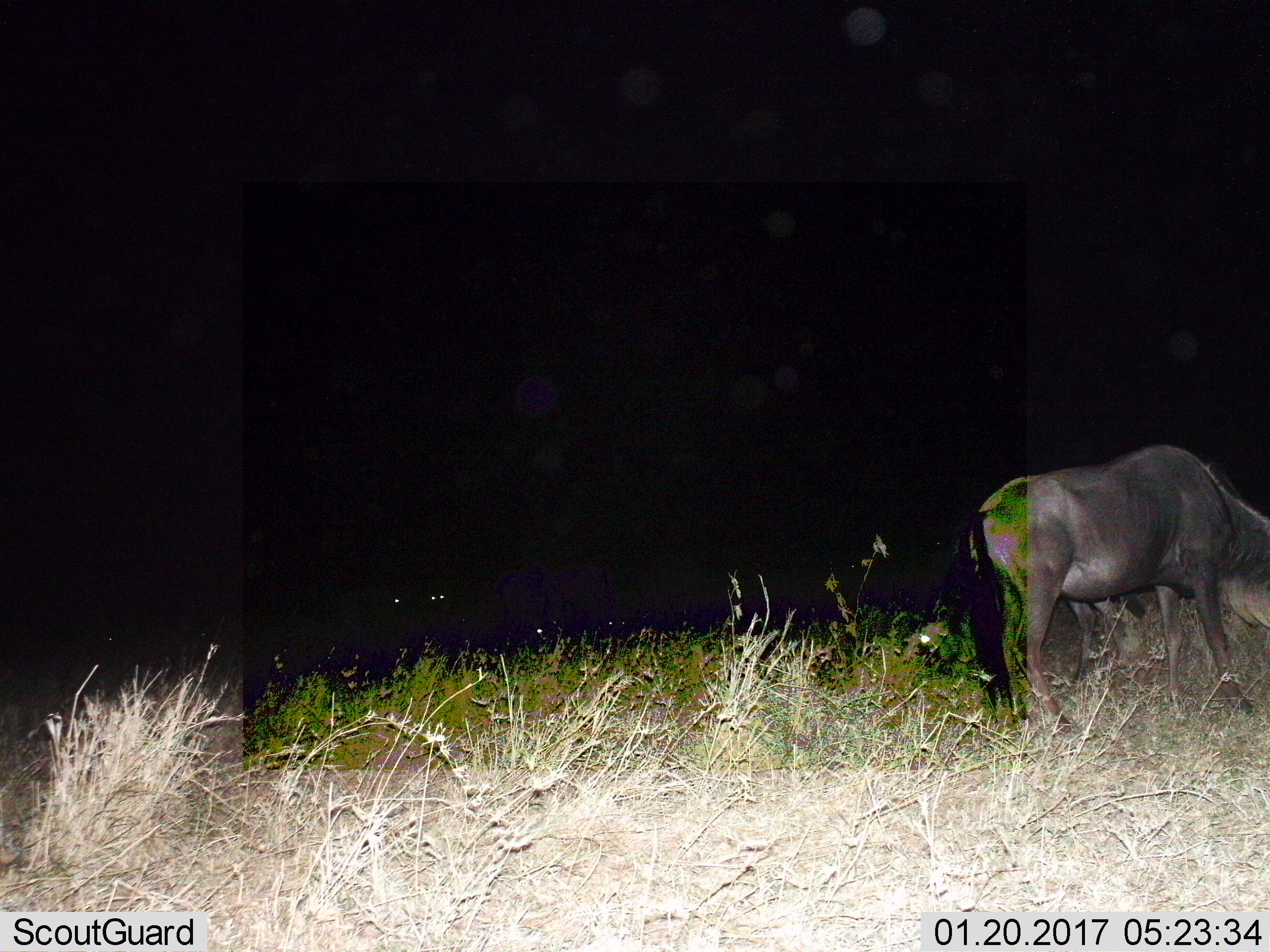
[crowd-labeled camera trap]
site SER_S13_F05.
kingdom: Animalia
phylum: Chordata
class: Mammalia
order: Artiodactyla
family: Bovidae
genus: Connochaetes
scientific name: Connochaetes taurinus taurinus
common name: blue wildebeest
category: wildebeestblue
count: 4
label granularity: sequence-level